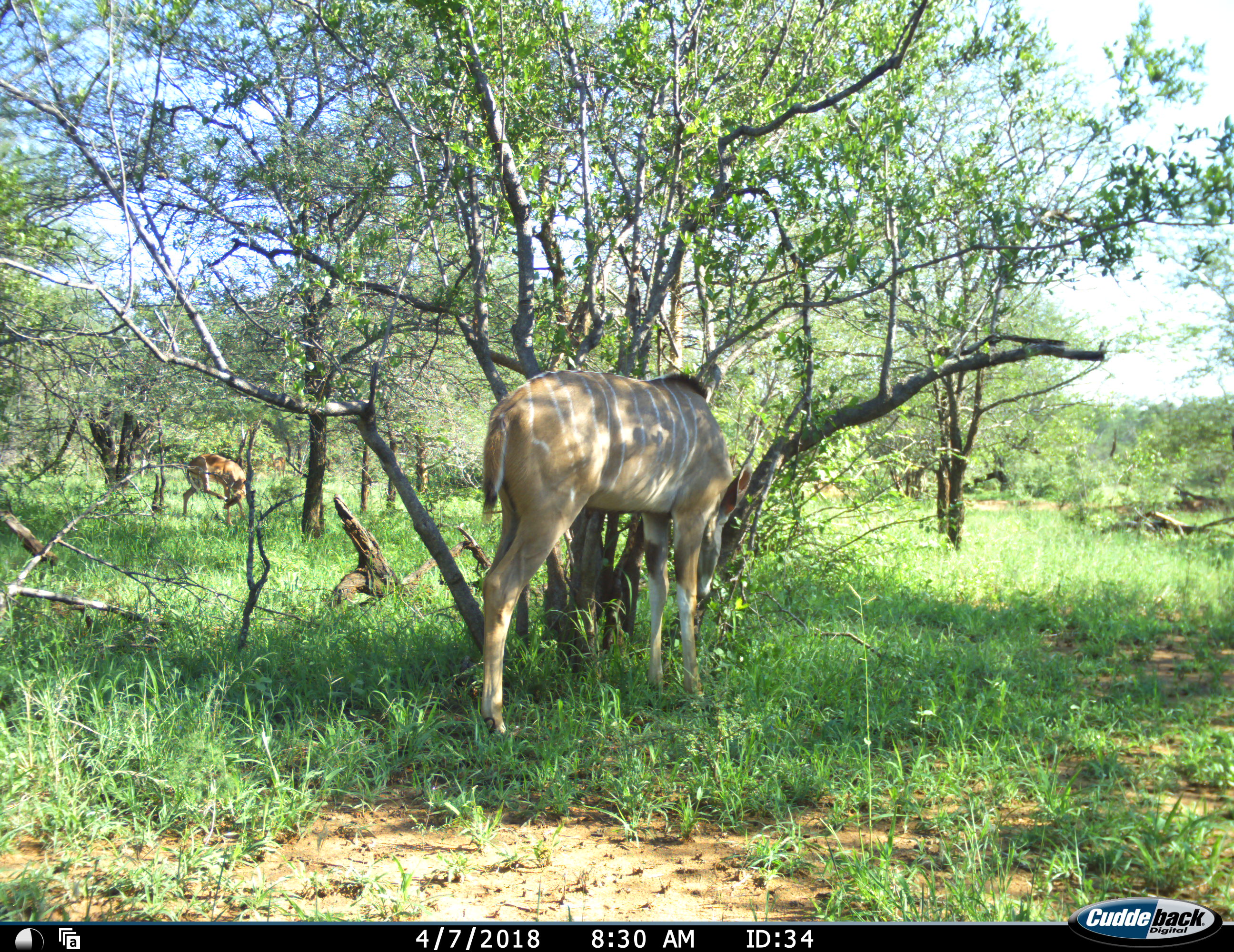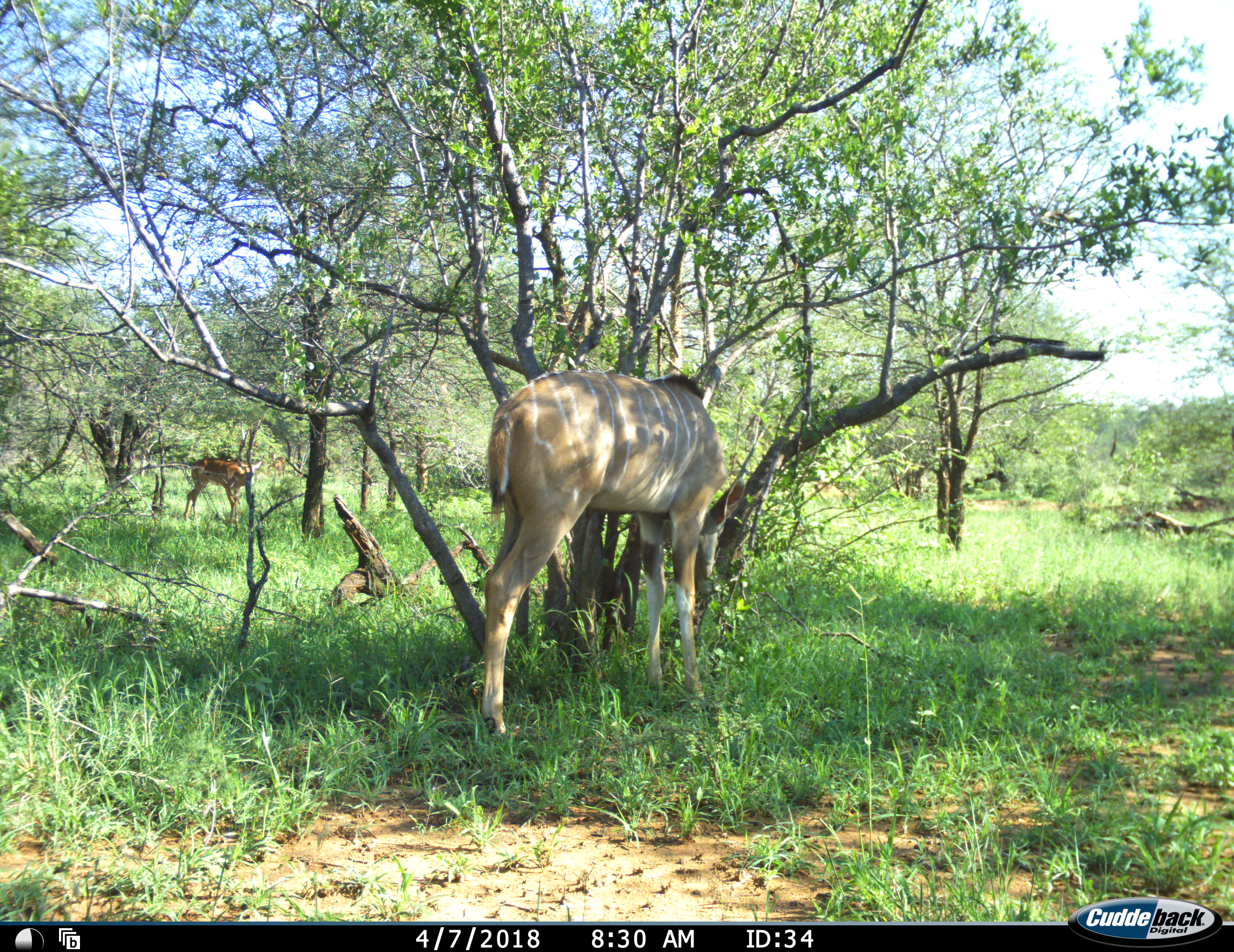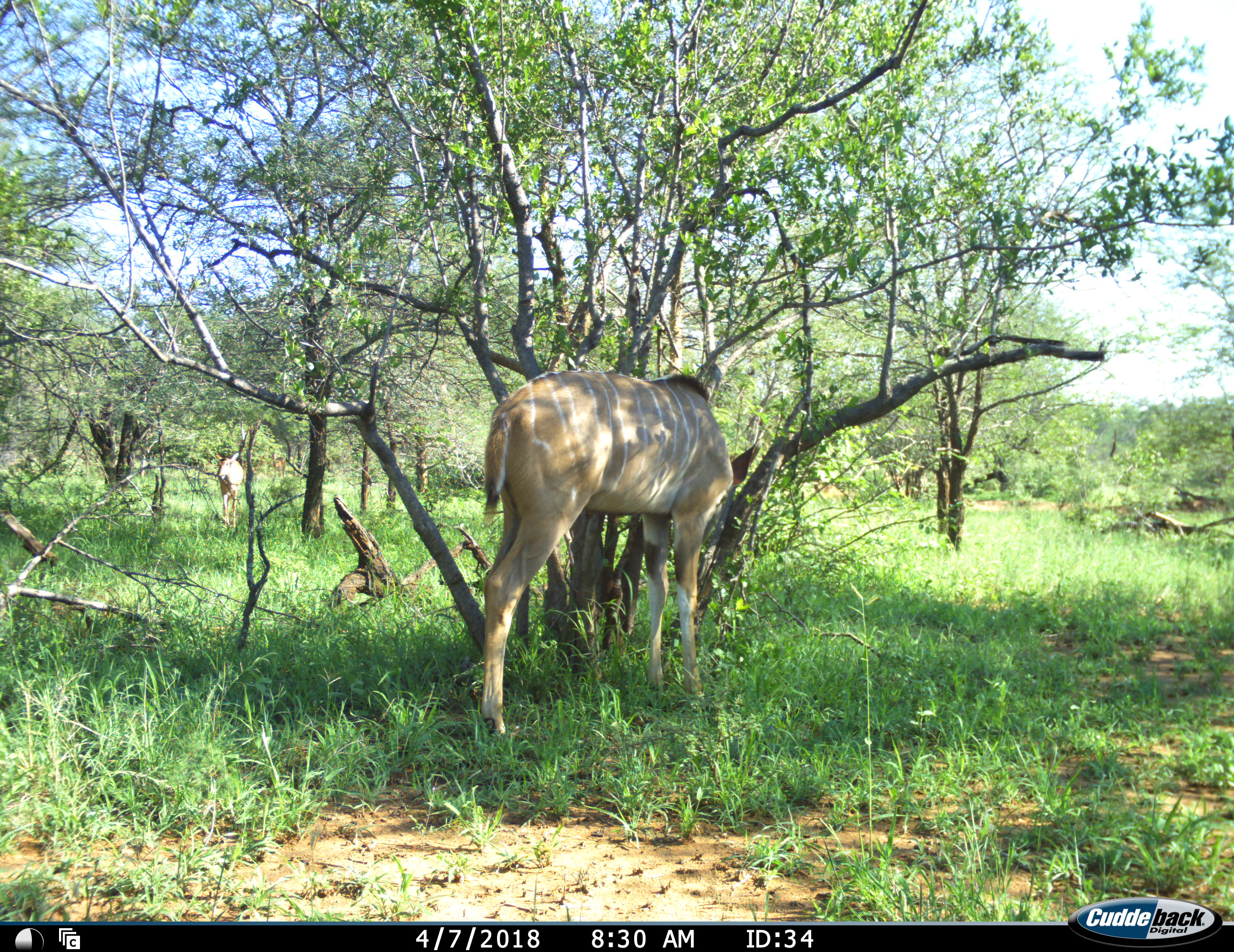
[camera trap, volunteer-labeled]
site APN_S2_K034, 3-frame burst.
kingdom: Animalia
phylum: Chordata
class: Mammalia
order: Artiodactyla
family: Bovidae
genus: Aepyceros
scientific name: Aepyceros melampus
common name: impala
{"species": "impala (Aepyceros melampus)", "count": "2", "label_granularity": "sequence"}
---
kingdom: Animalia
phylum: Chordata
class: Mammalia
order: Artiodactyla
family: Bovidae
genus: Tragelaphus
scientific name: Tragelaphus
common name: kudu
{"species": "kudu (Tragelaphus)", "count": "1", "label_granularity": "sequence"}